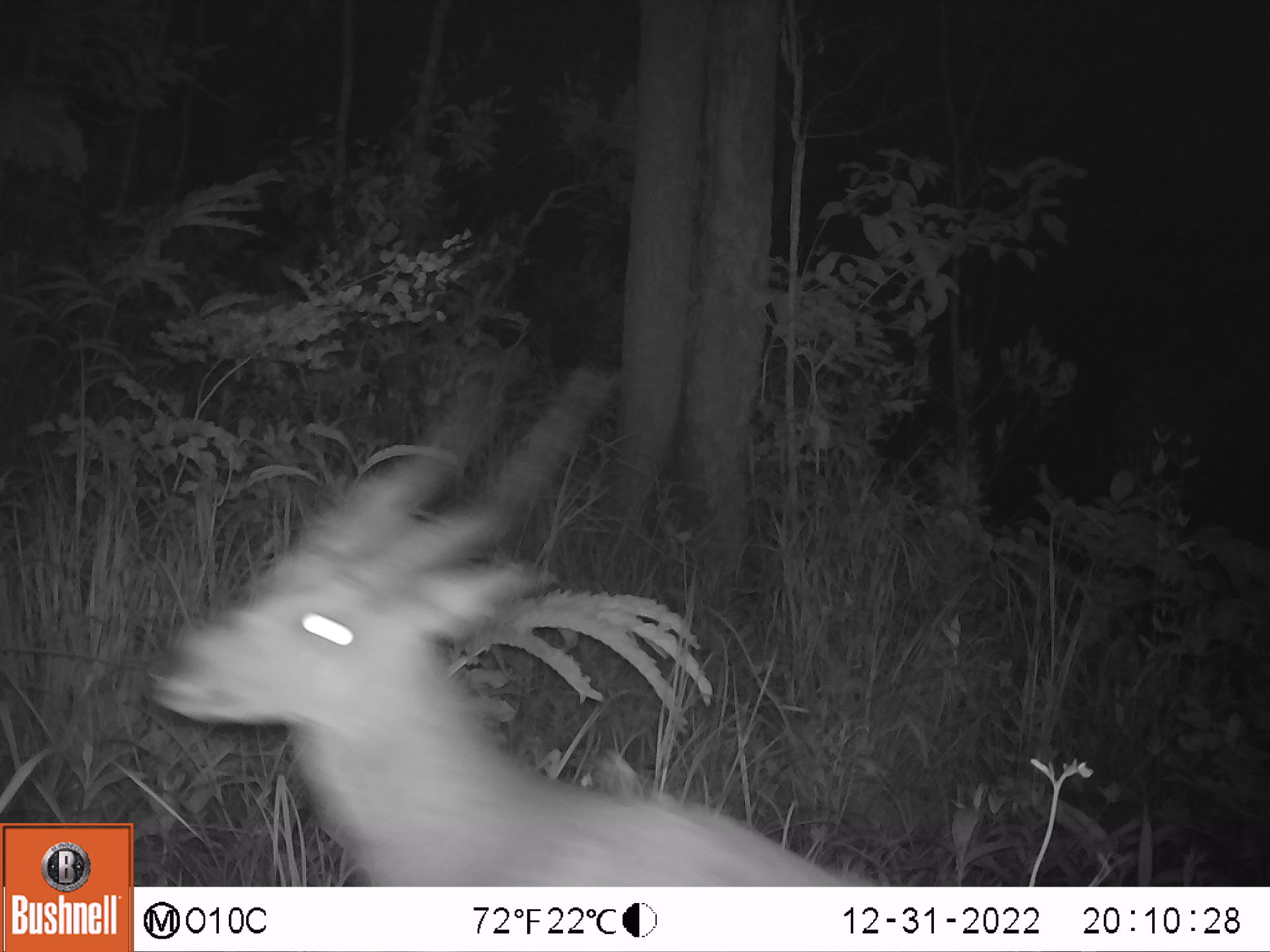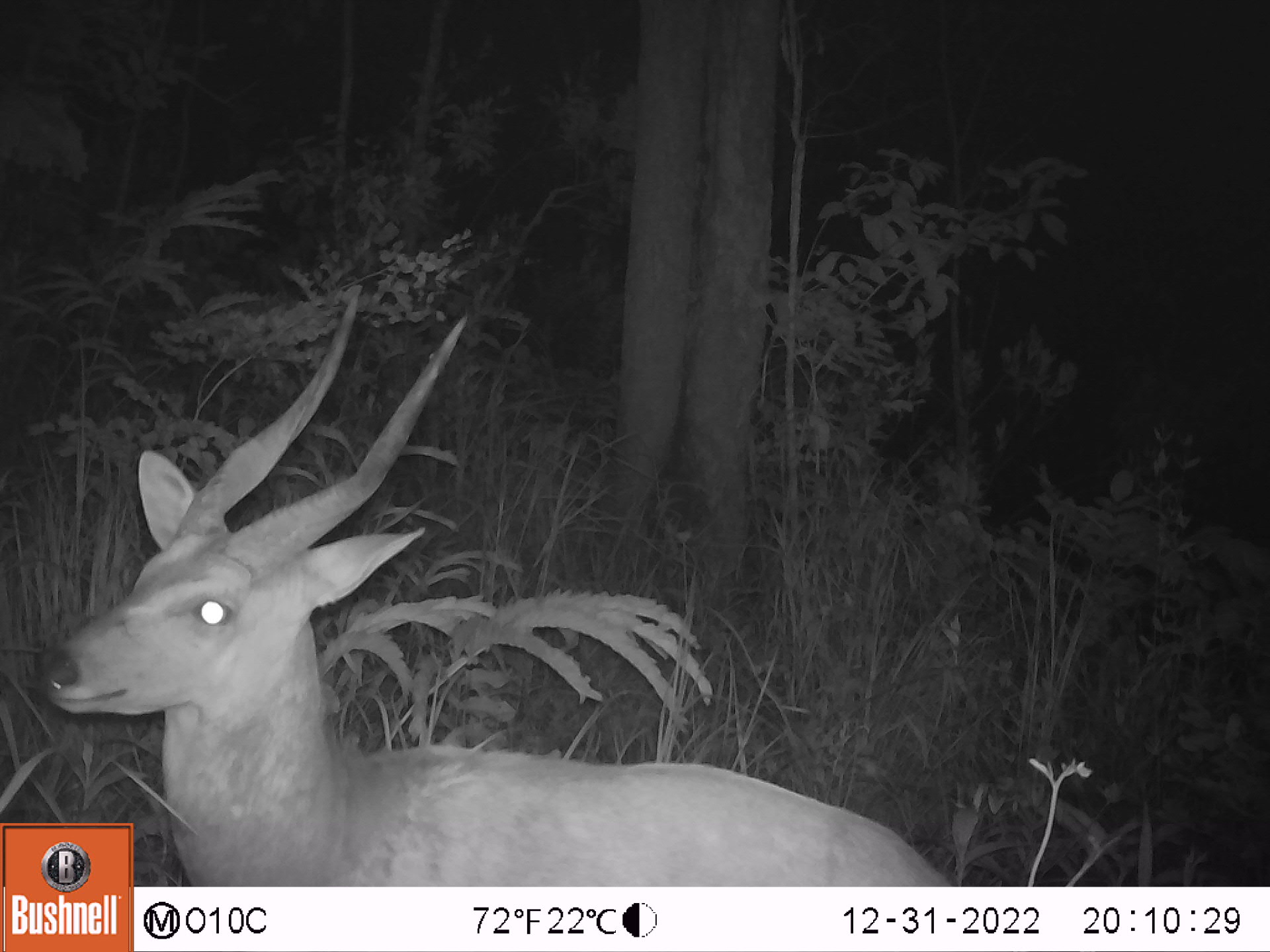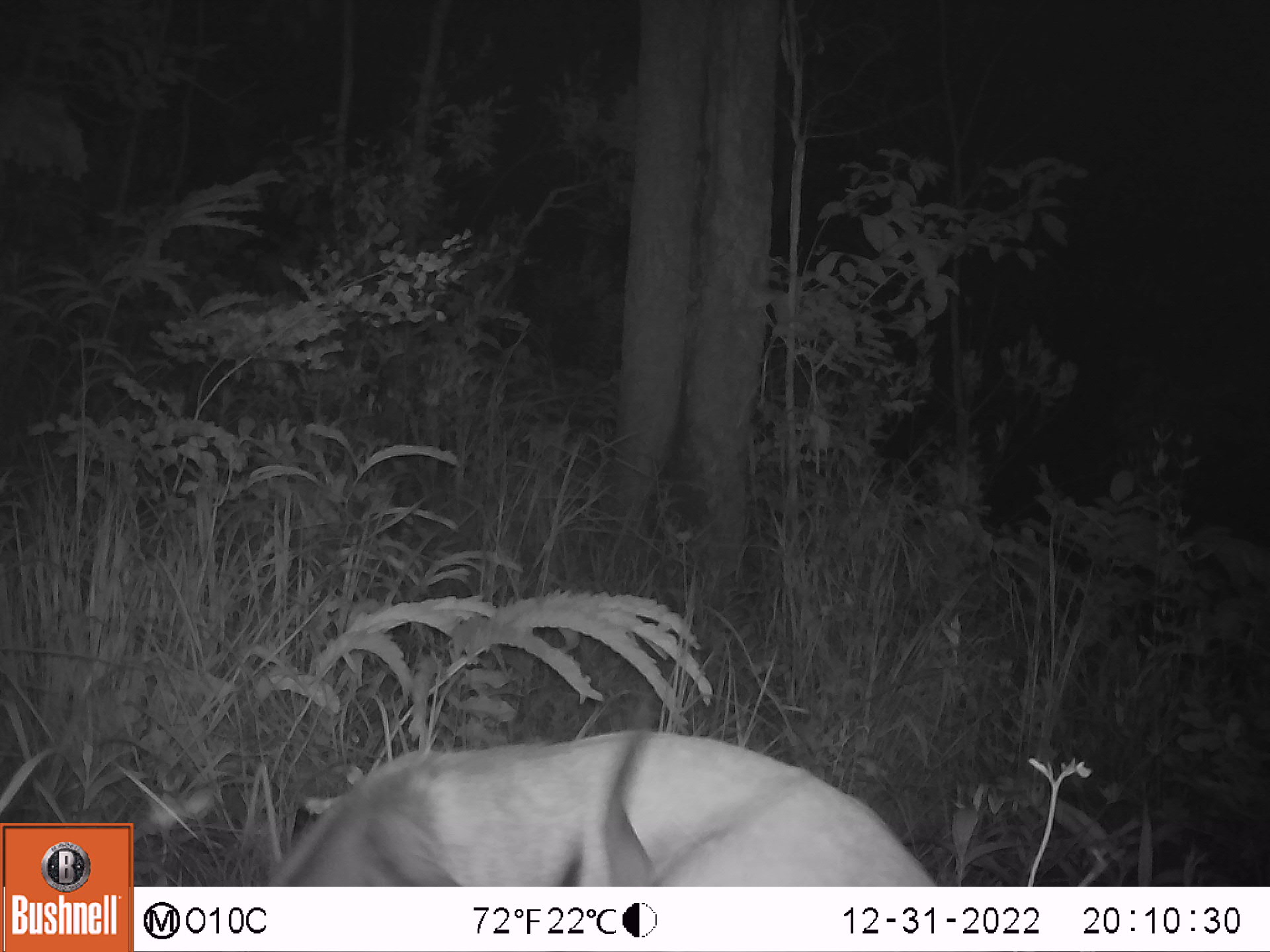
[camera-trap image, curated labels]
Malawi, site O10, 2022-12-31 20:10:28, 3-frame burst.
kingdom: Animalia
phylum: Chordata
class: Mammalia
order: Artiodactyla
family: Bovidae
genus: Tragelaphus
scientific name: Tragelaphus sylvaticus sylvaticus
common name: cape bushbuck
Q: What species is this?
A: Cape bushbuck (Tragelaphus sylvaticus sylvaticus).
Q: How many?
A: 1.